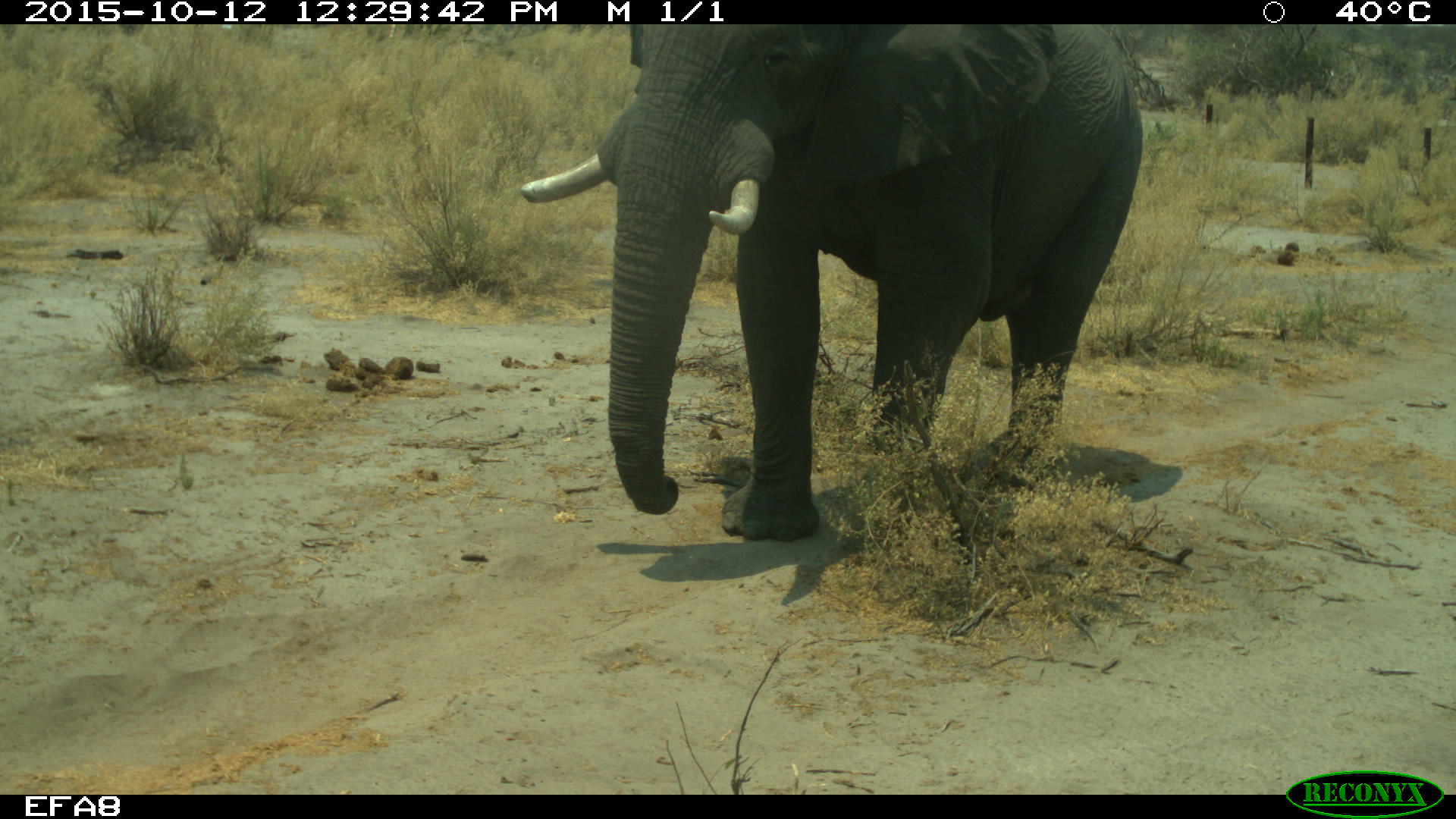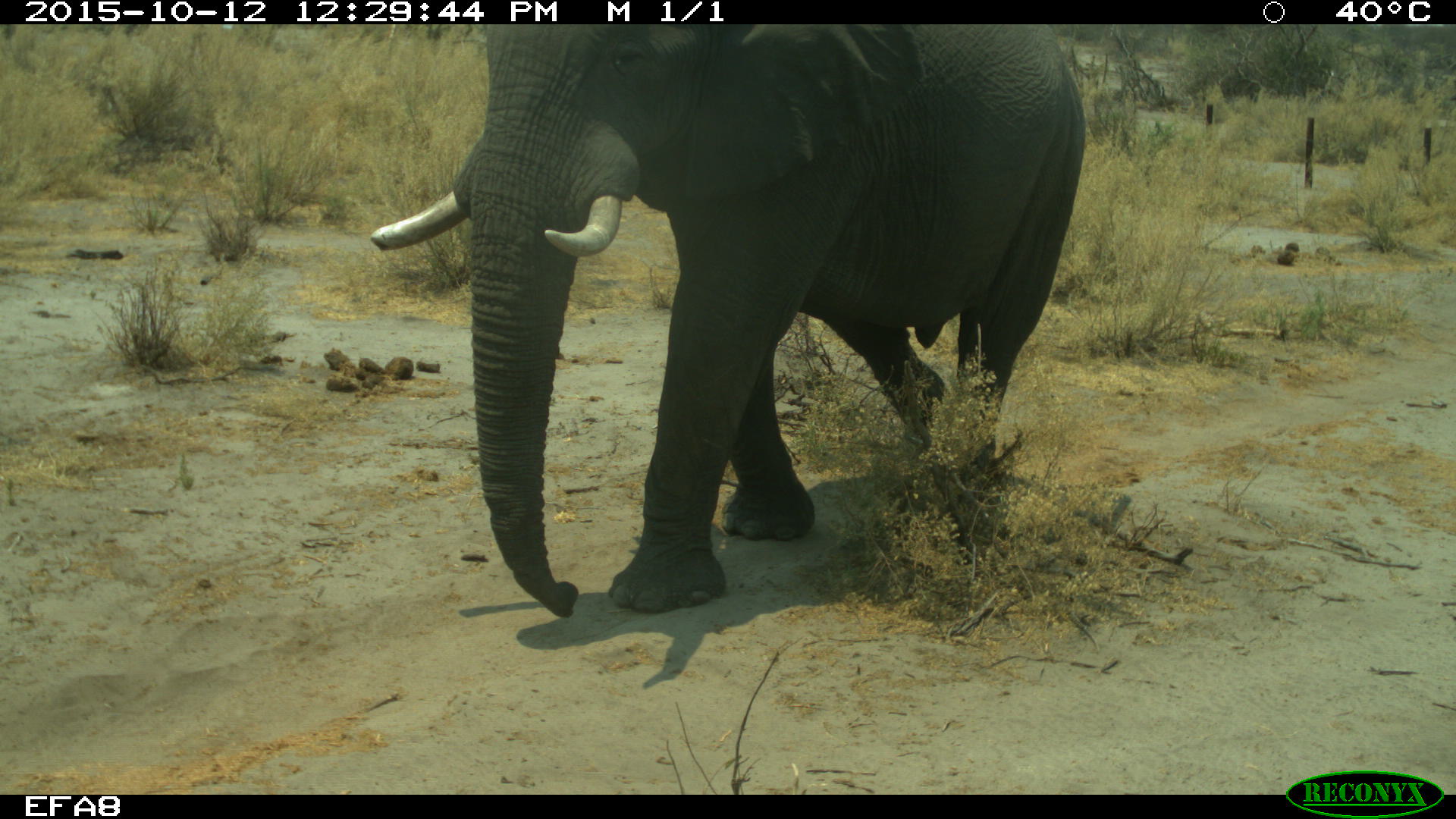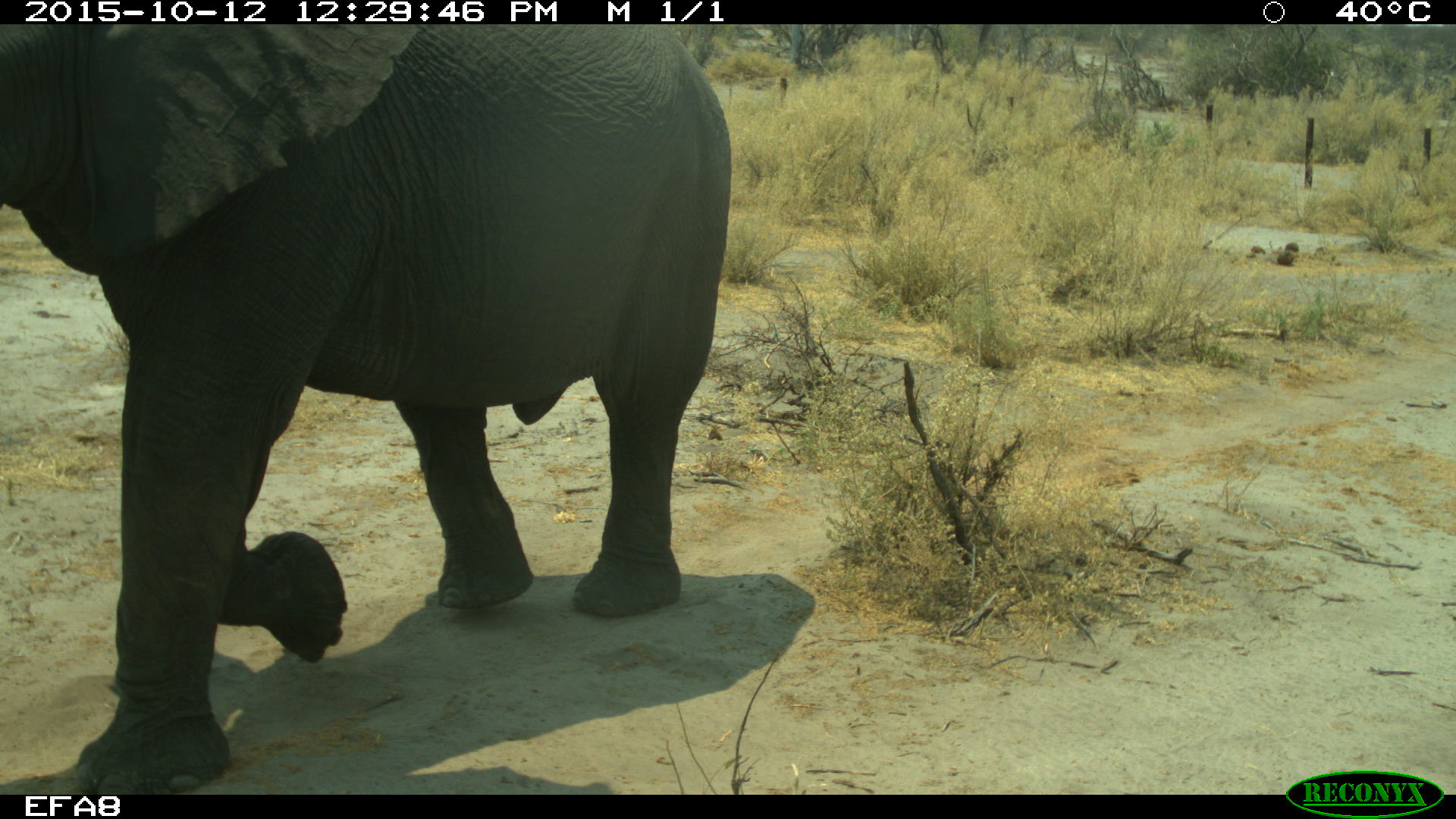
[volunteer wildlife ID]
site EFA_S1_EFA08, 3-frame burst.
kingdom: Animalia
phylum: Chordata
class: Mammalia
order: Proboscidea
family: Elephantidae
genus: Loxodonta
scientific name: Loxodonta africana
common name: african bush elephant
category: elephant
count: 1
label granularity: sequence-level